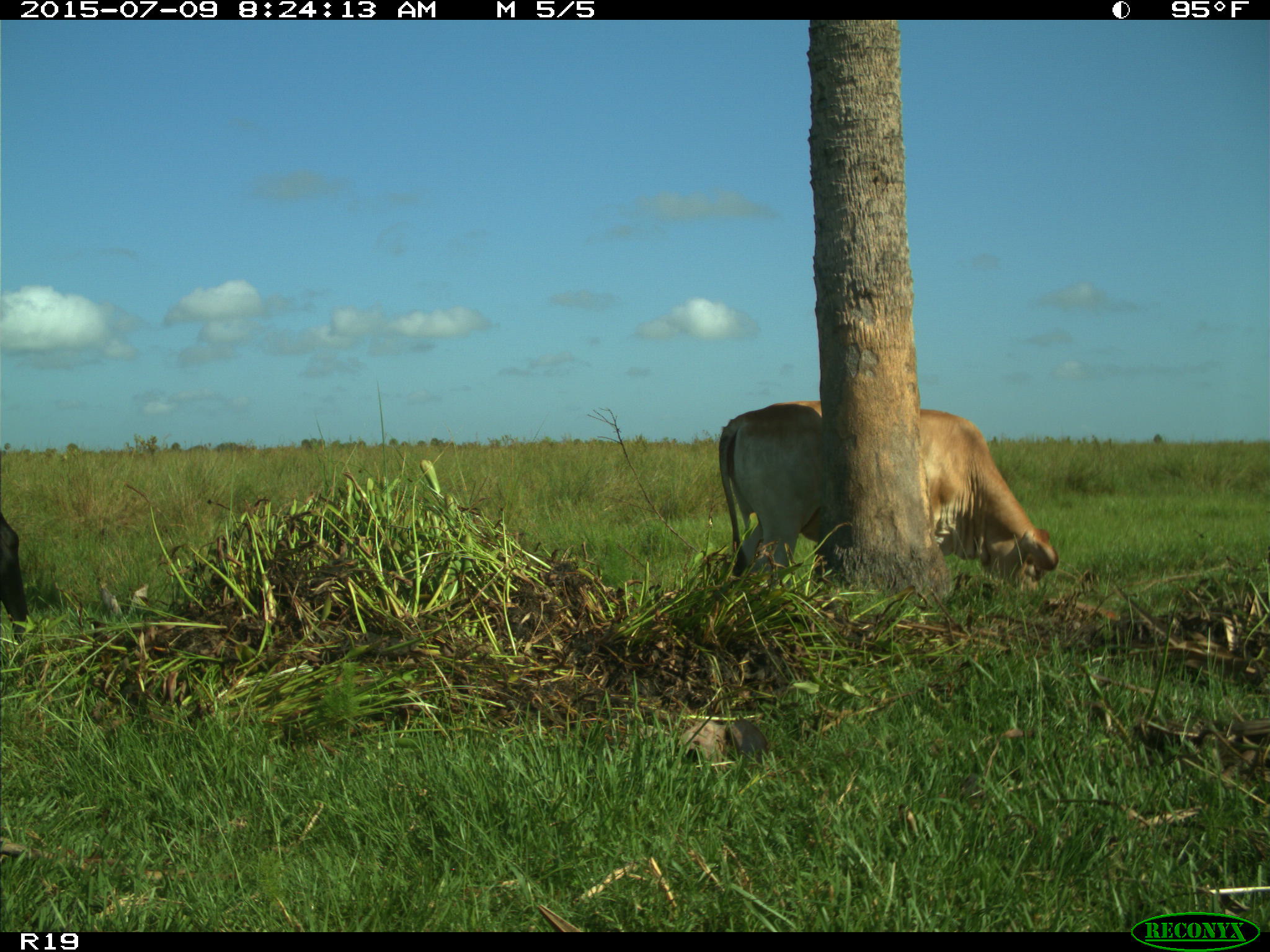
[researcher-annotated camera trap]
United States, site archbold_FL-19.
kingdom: Animalia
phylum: Chordata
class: Mammalia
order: Artiodactyla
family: Bovidae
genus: Bos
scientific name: Bos taurus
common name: domestic cow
Bos taurus (domestic cow).